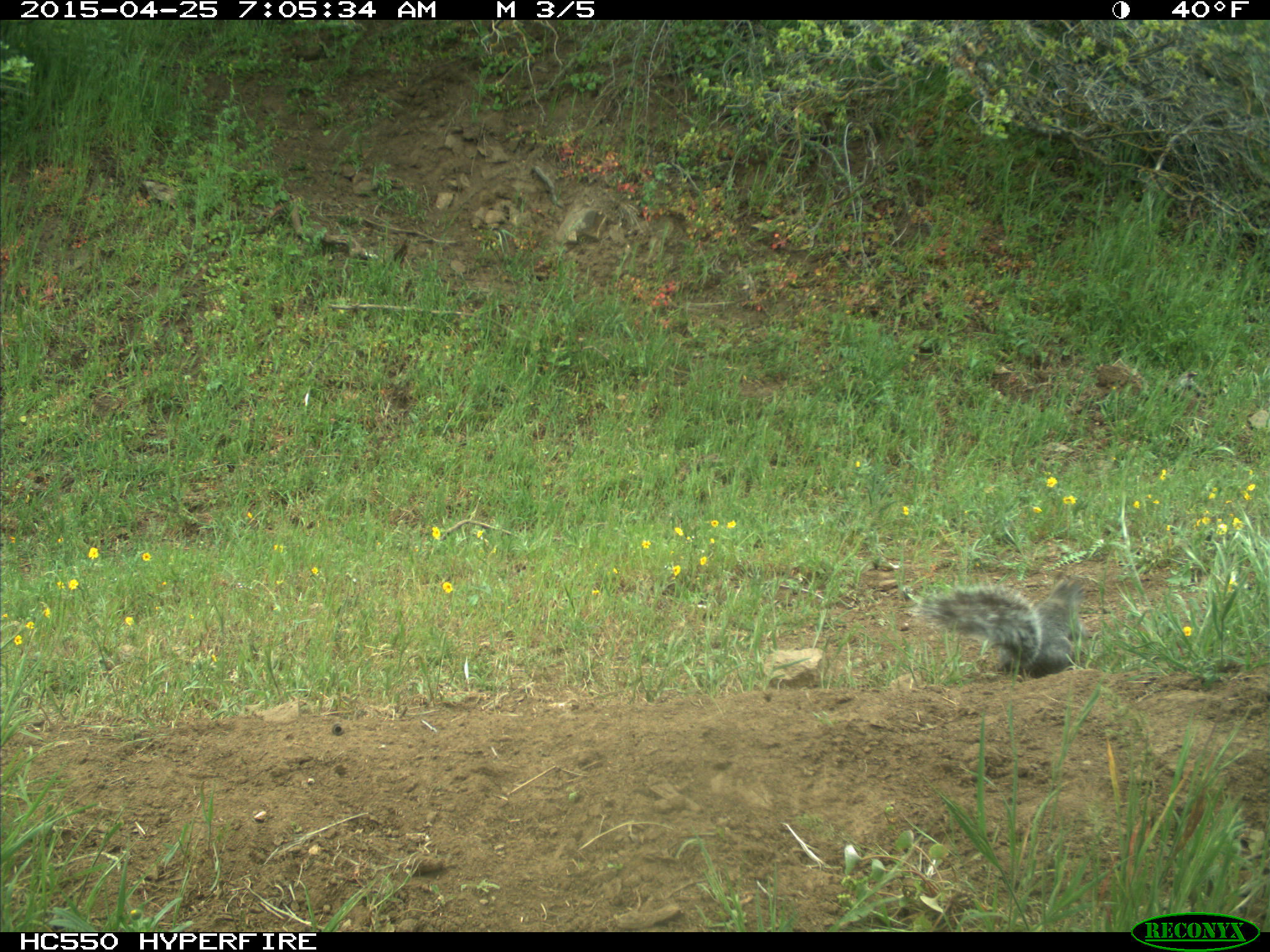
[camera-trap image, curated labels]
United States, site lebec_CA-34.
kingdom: Animalia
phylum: Chordata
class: Mammalia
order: Rodentia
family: Sciuridae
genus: Sciurus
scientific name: Sciurus carolinensis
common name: eastern gray squirrel